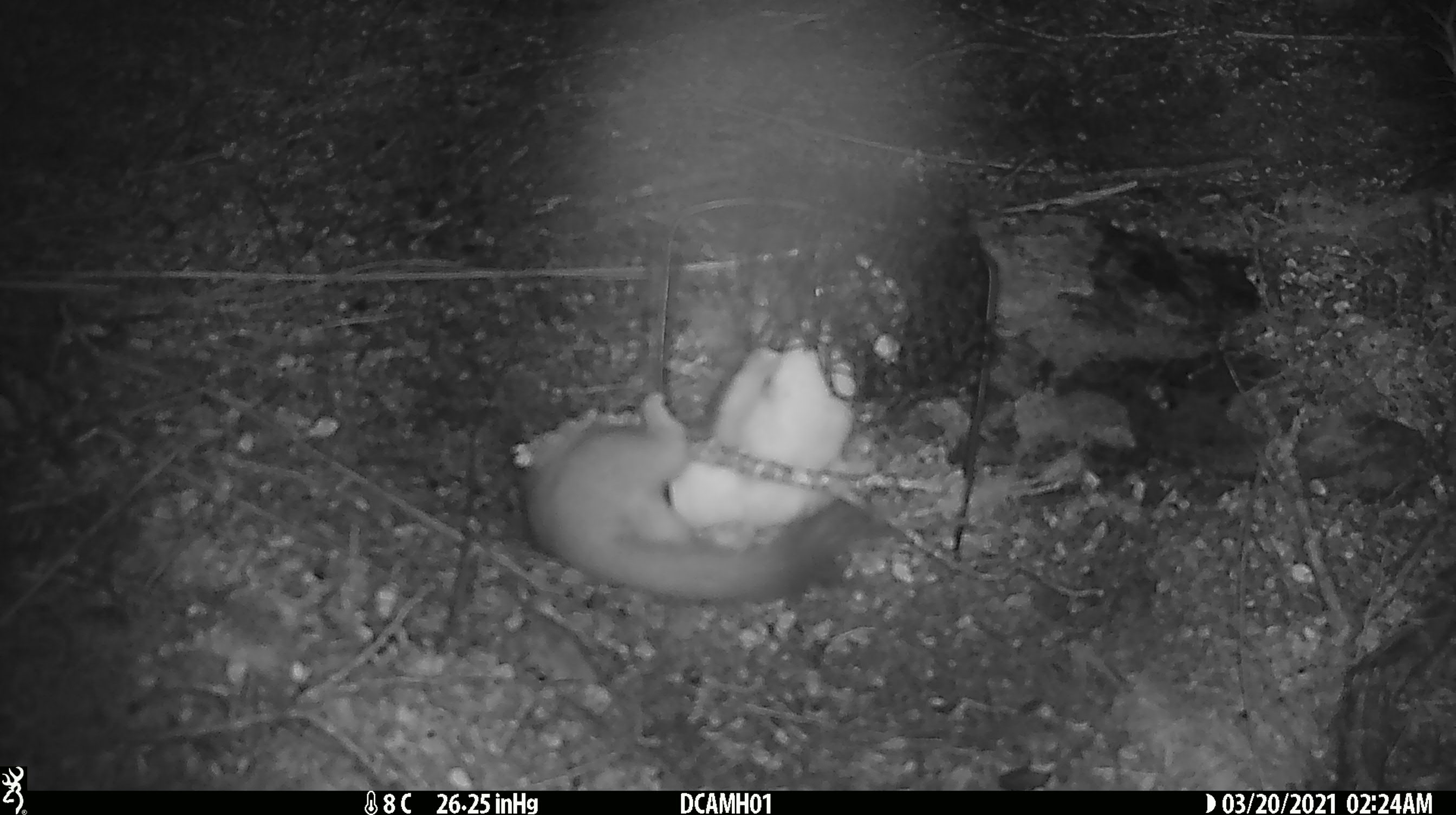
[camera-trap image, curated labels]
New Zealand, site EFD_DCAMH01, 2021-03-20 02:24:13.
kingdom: Animalia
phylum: Chordata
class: Mammalia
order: Carnivora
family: Mustelidae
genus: Mustela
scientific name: Mustela erminea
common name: stoat